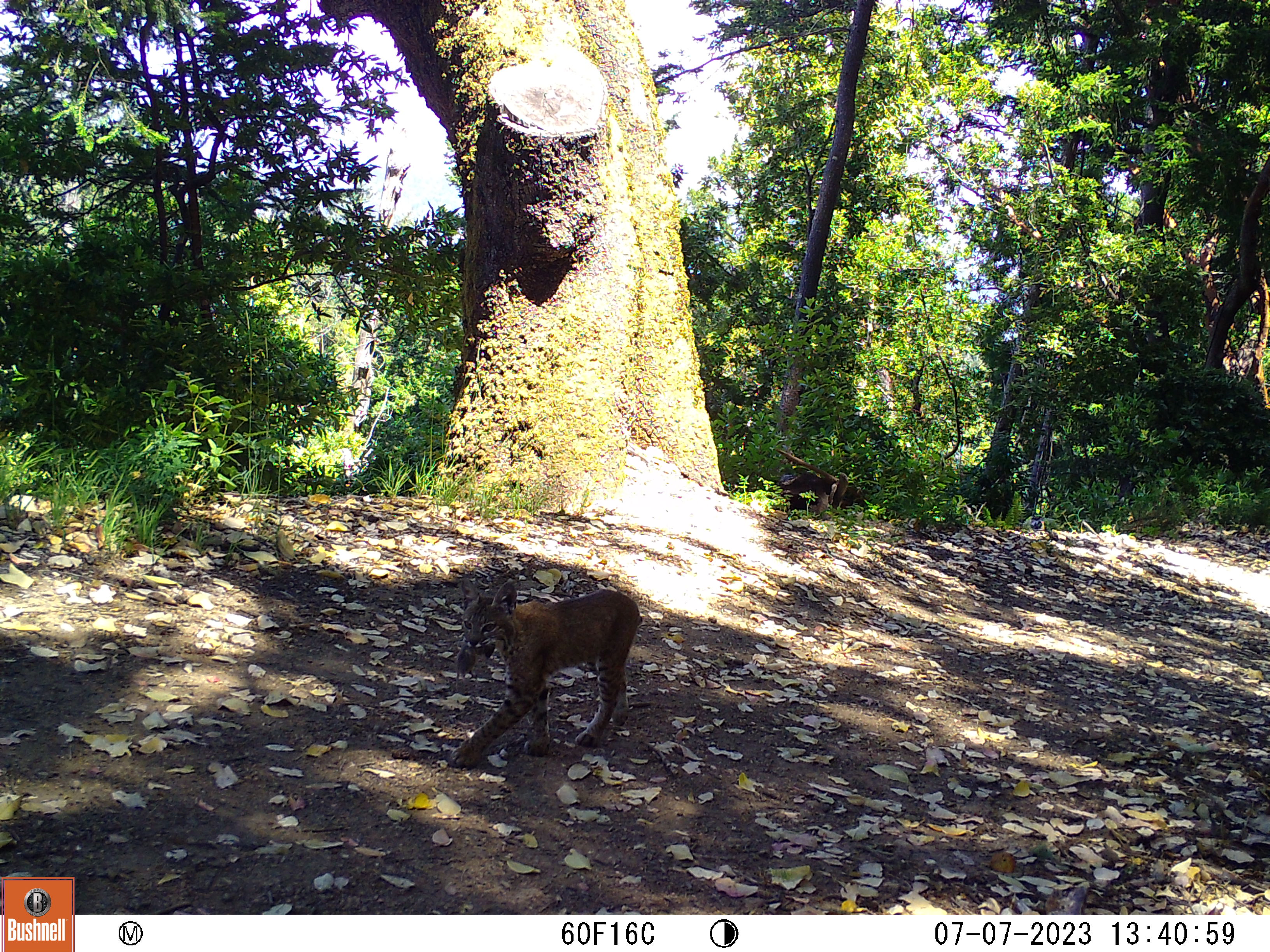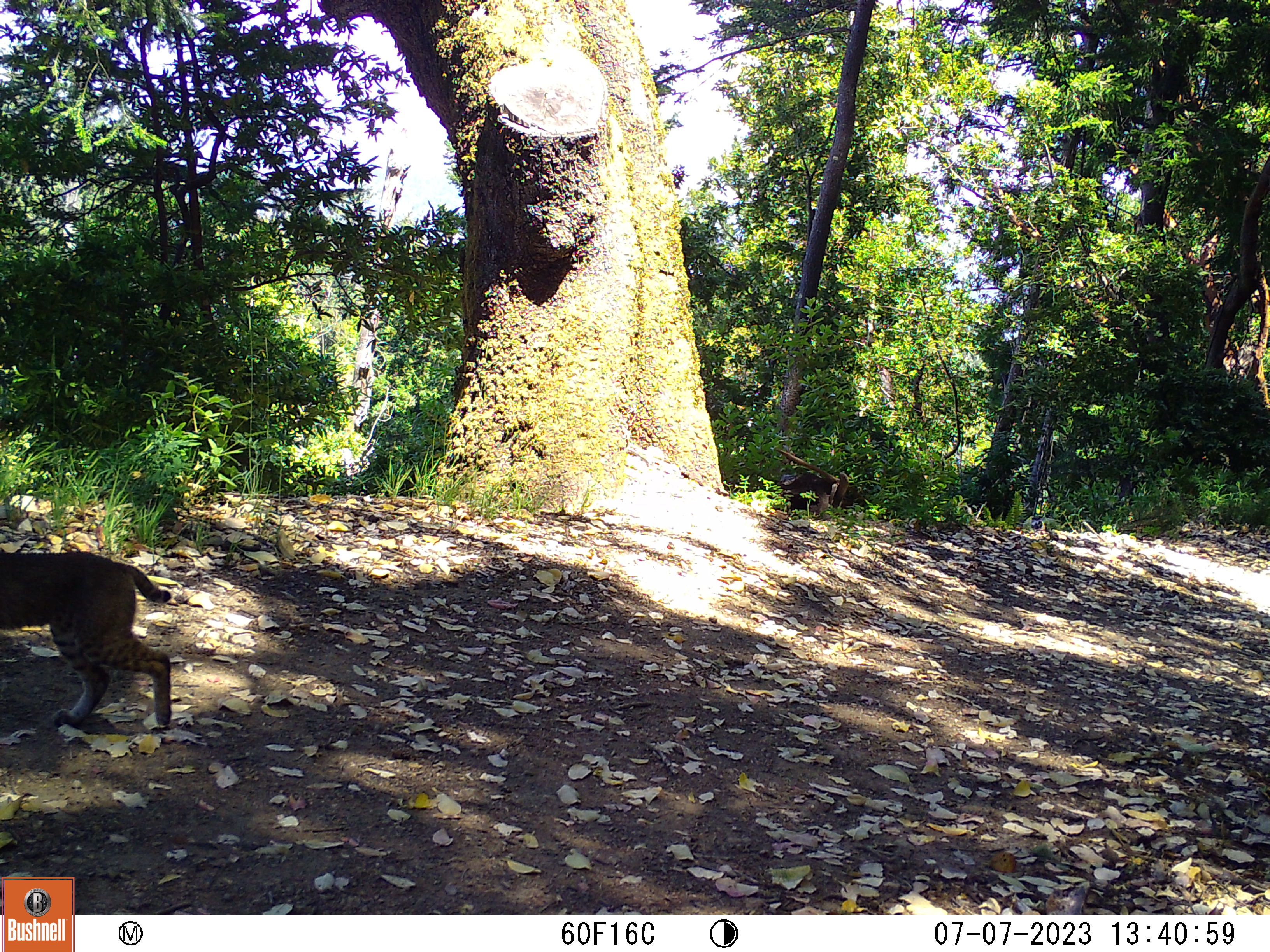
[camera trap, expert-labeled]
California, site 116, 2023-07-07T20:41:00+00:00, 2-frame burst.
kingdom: Animalia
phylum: Chordata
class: Mammalia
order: Carnivora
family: Felidae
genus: Lynx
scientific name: Lynx rufus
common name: bobcat